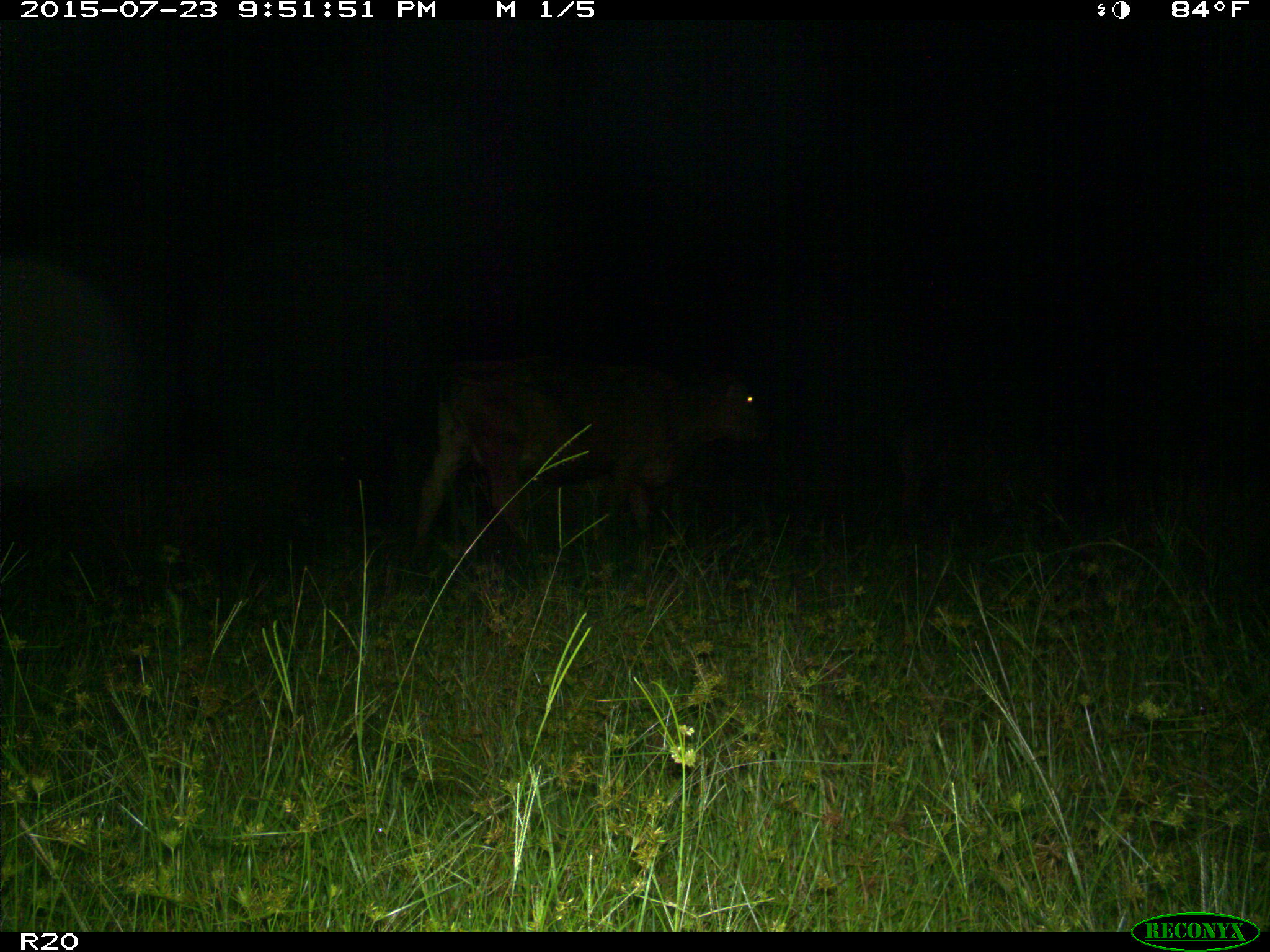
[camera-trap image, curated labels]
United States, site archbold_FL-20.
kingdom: Animalia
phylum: Chordata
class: Mammalia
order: Artiodactyla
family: Bovidae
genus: Bos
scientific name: Bos taurus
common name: domestic cow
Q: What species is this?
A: Bos taurus (domestic cow).